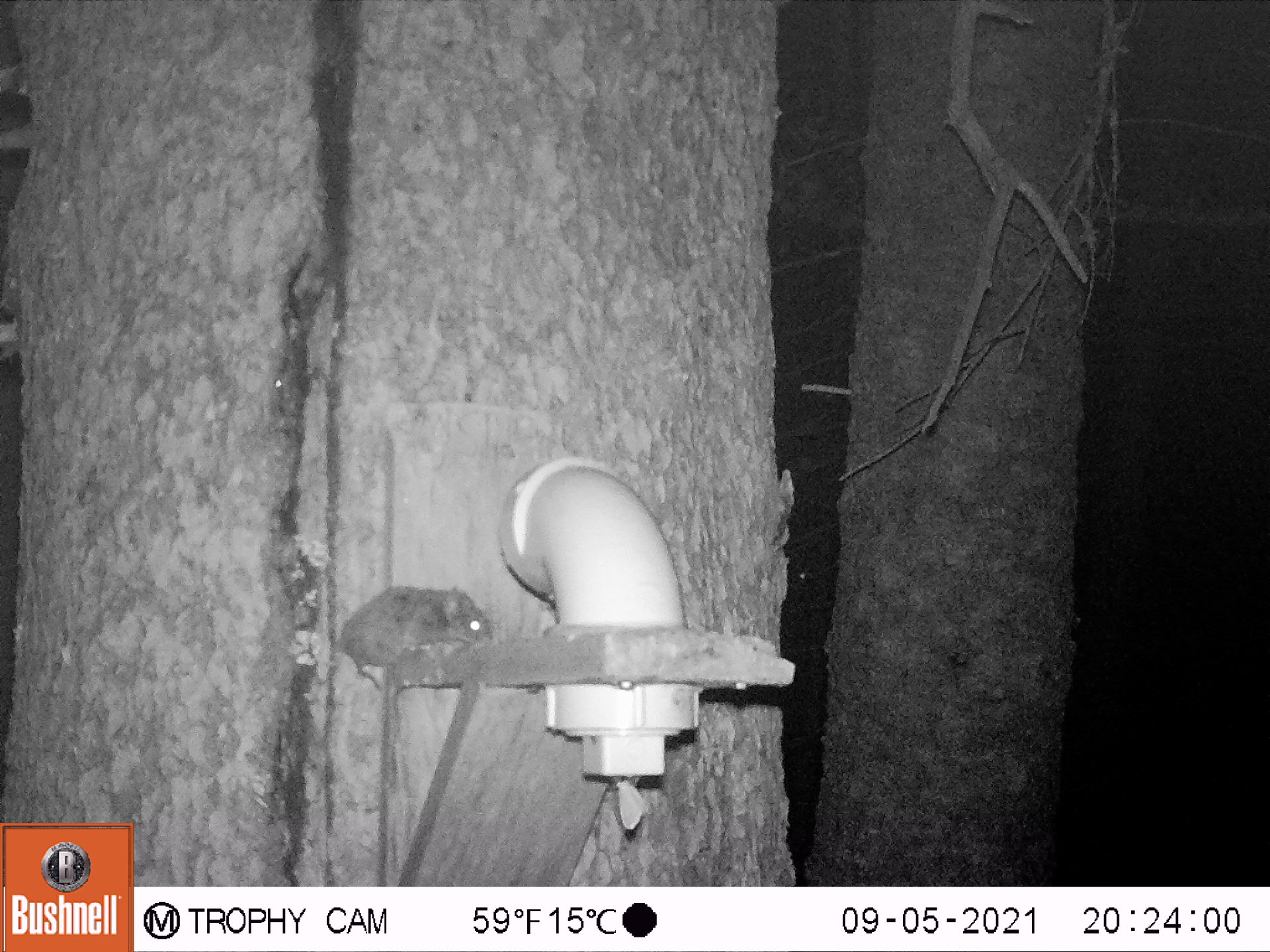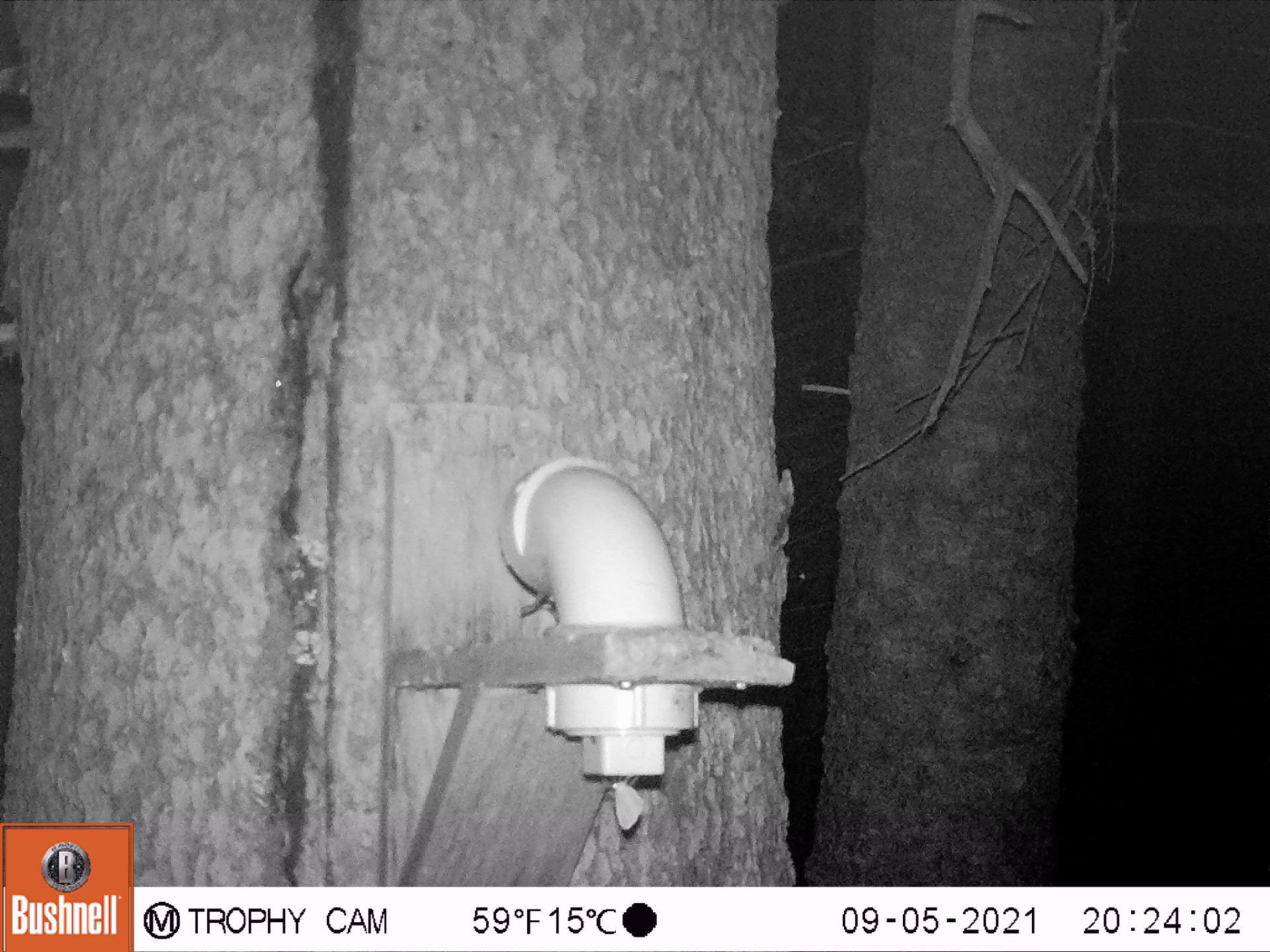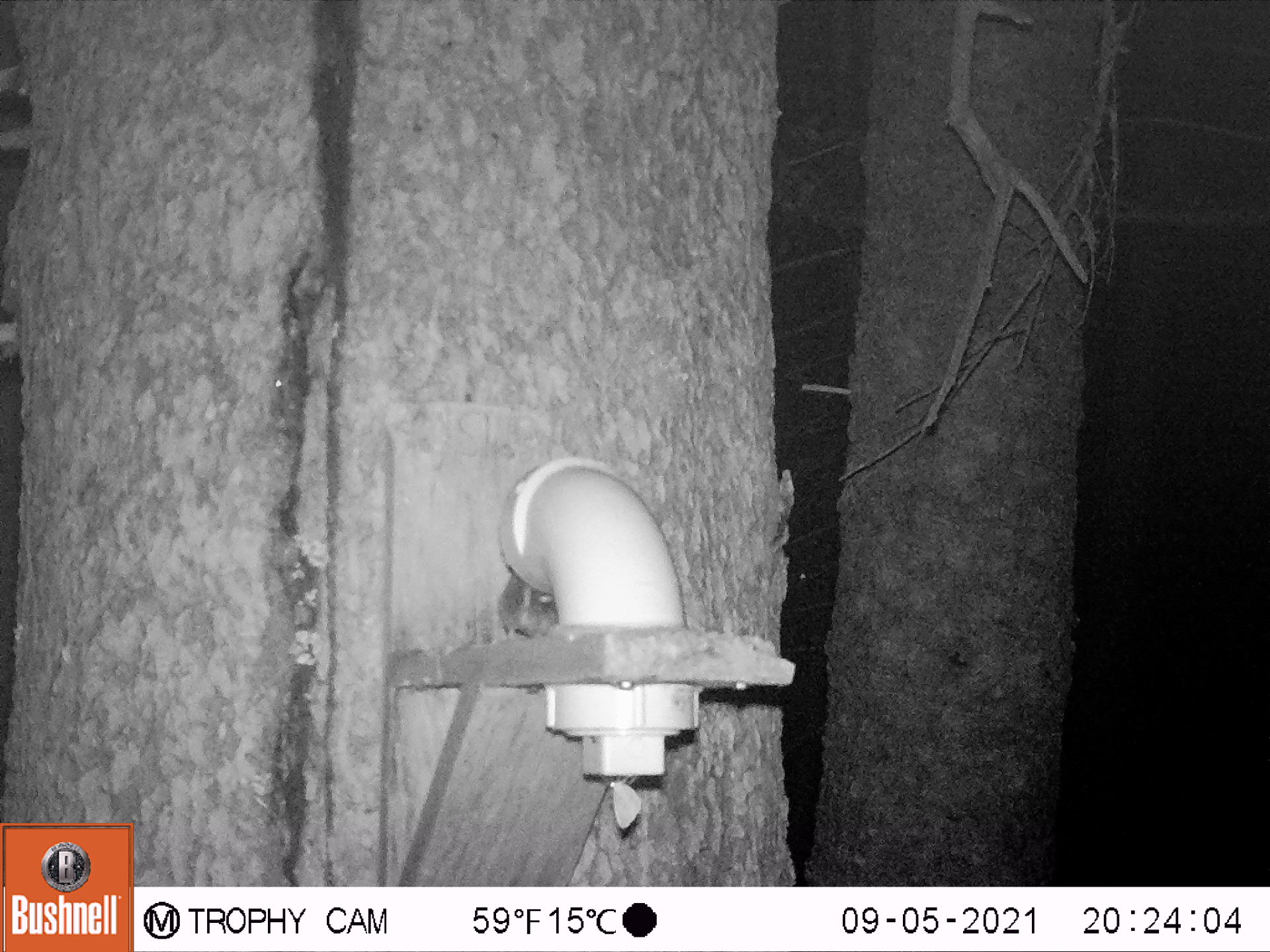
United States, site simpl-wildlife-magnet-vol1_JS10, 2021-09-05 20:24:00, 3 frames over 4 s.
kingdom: Animalia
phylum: Chordata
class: Mammalia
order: Rodentia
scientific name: Rodentia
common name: mouse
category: mouse sp.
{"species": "mouse sp. (mouse) (Rodentia)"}